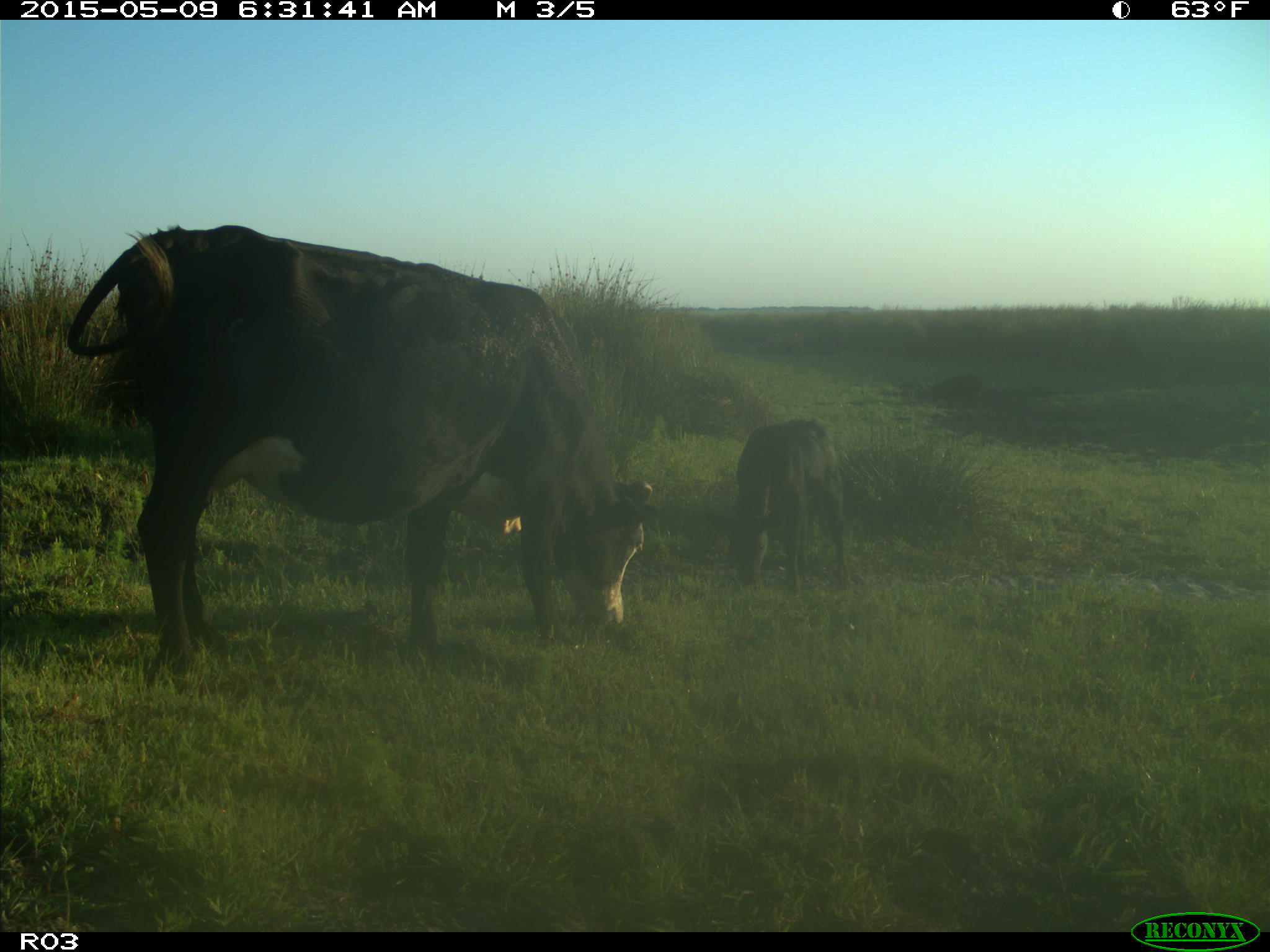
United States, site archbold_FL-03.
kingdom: Animalia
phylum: Chordata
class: Mammalia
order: Artiodactyla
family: Bovidae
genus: Bos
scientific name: Bos taurus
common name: domestic cow